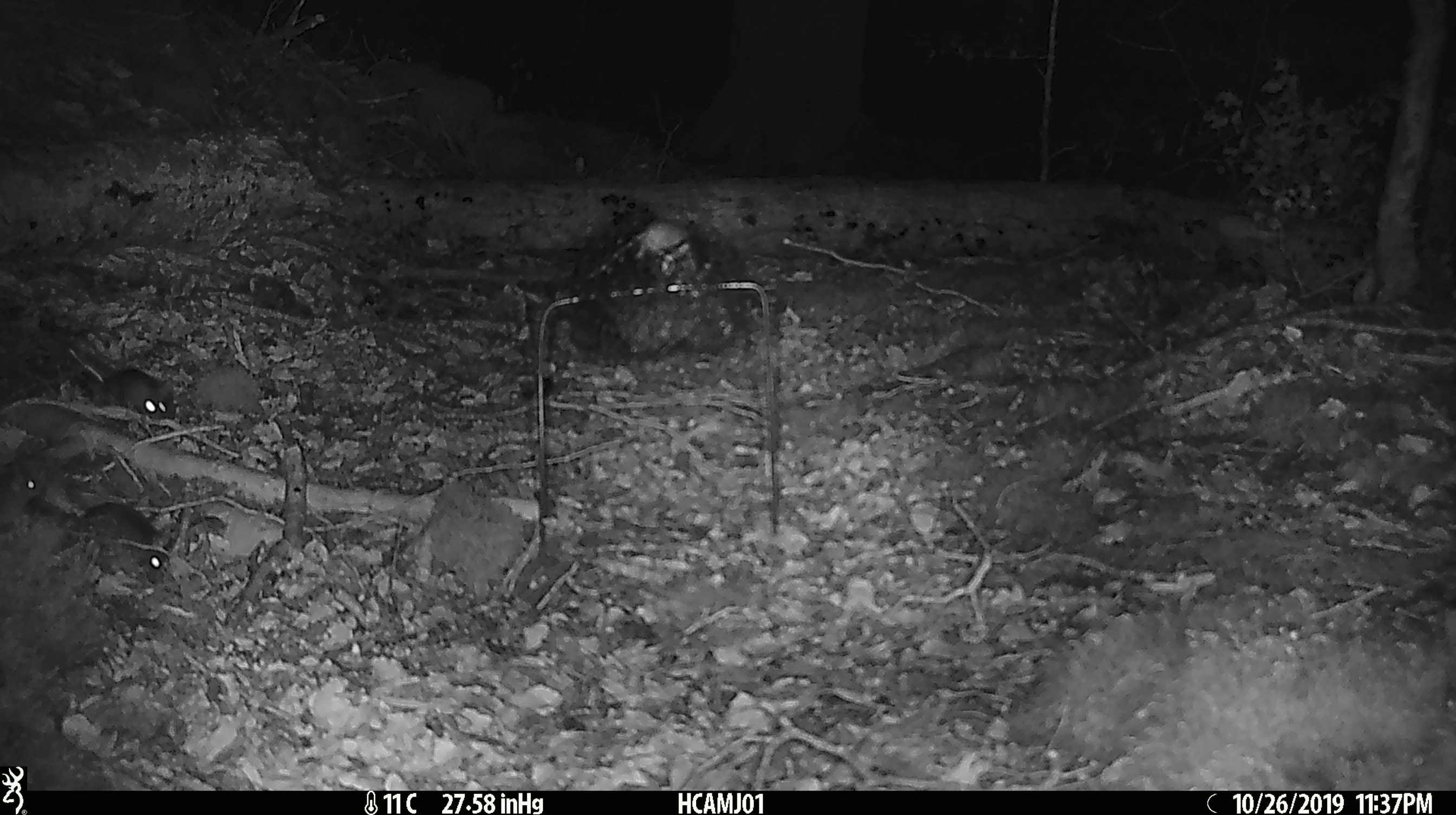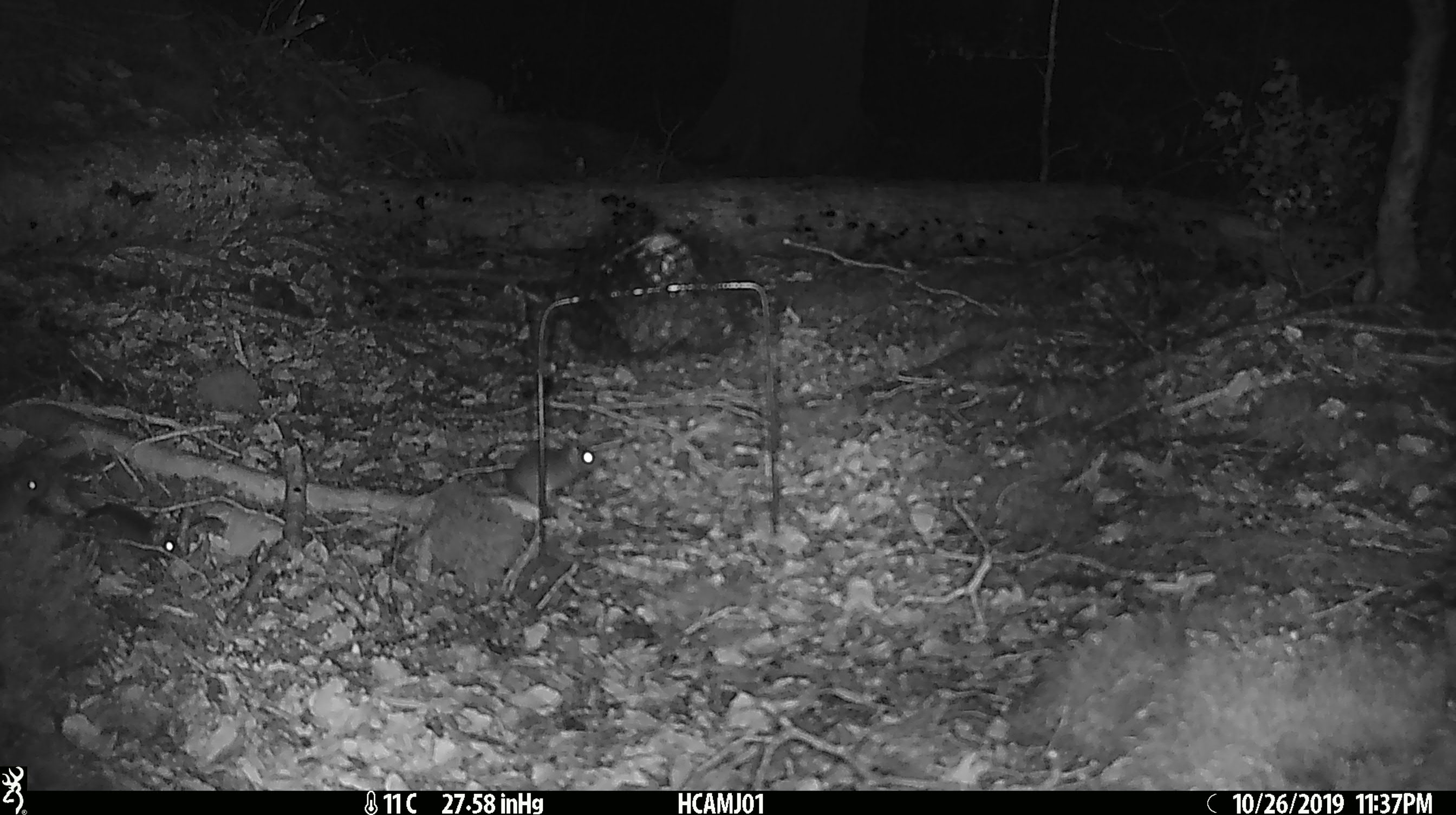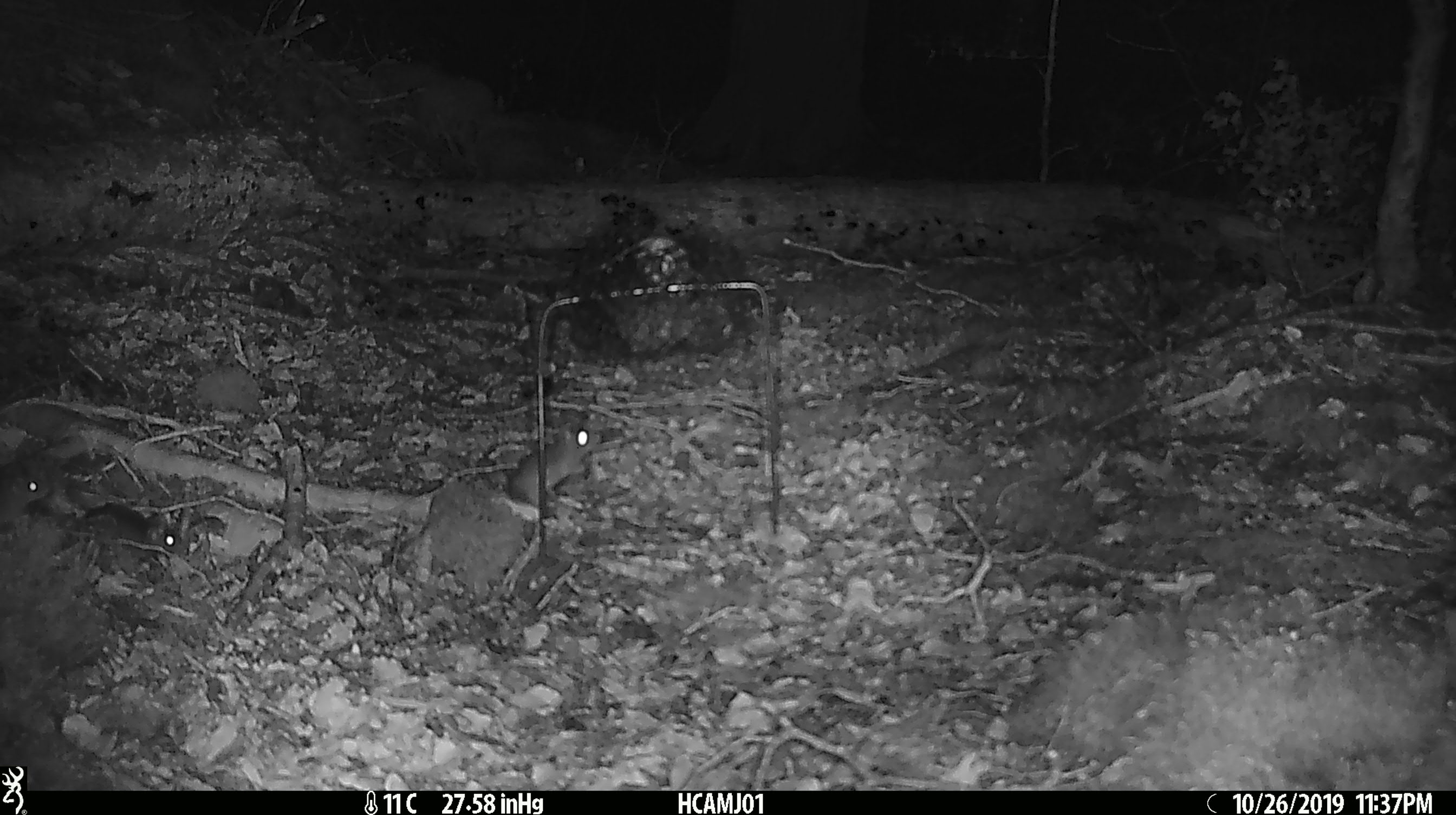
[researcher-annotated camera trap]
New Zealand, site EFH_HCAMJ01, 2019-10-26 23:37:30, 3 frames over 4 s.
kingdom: Animalia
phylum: Chordata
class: Mammalia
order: Rodentia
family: Muridae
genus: Mus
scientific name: Mus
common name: mouse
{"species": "mouse (Mus)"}